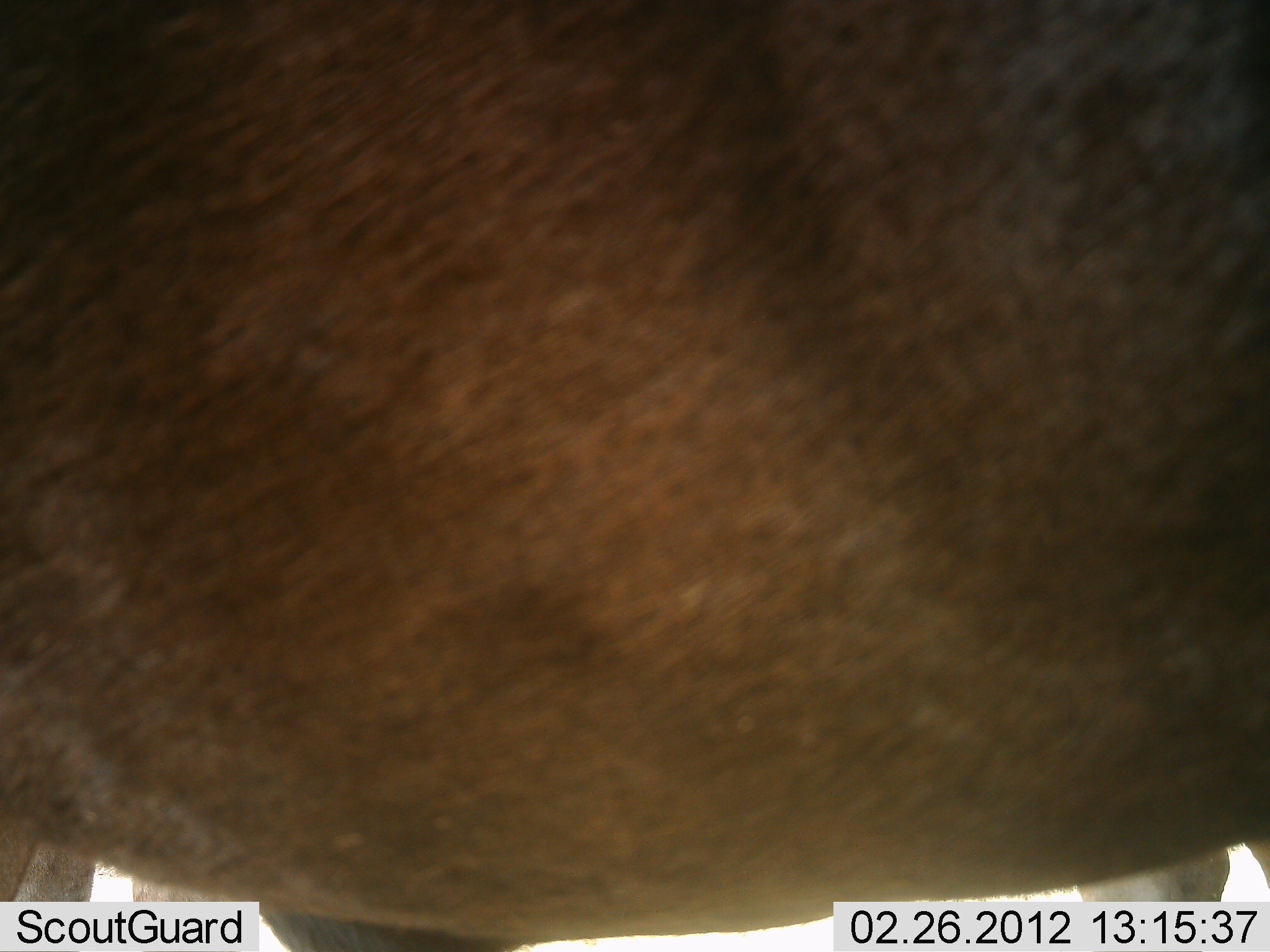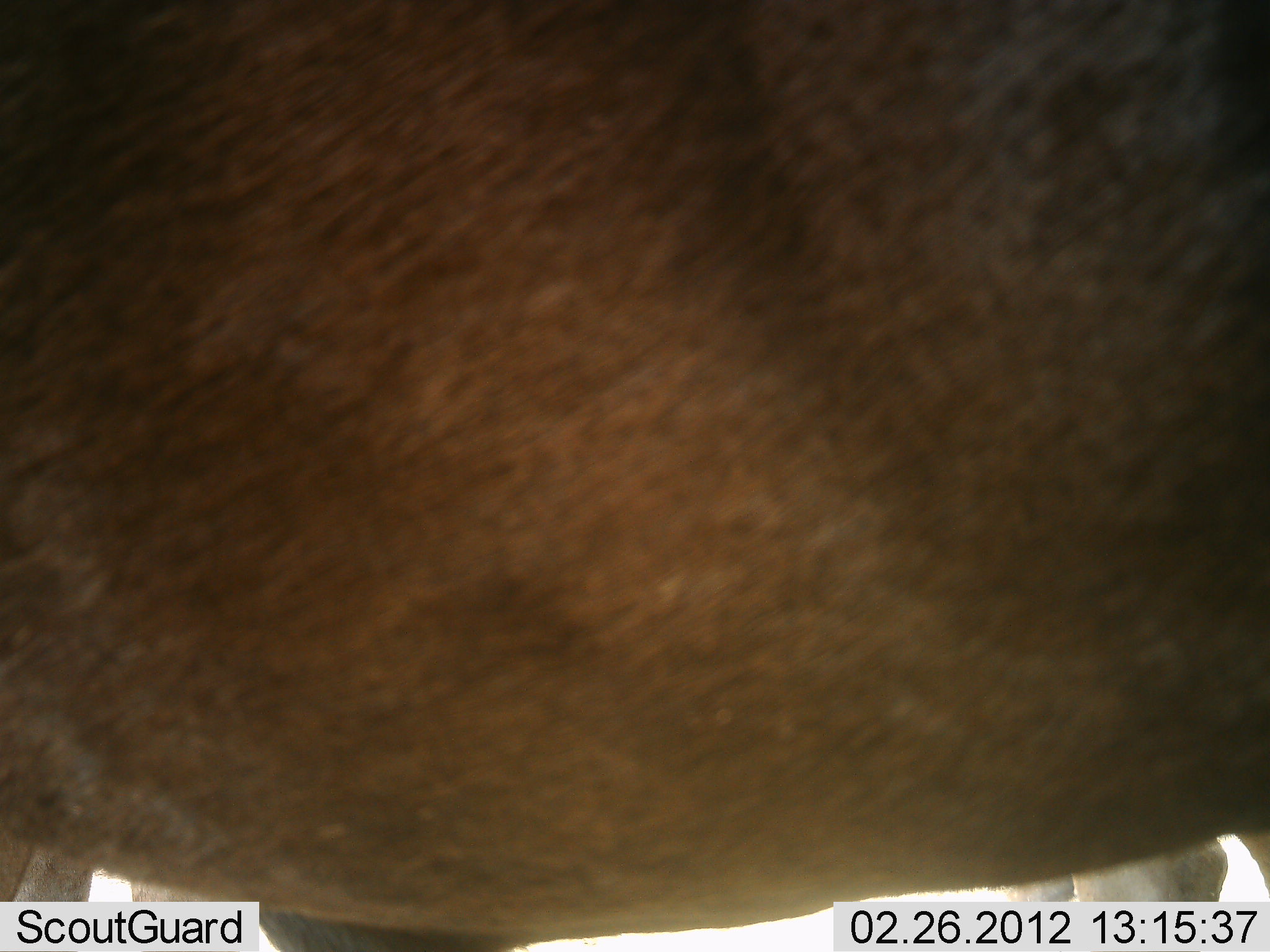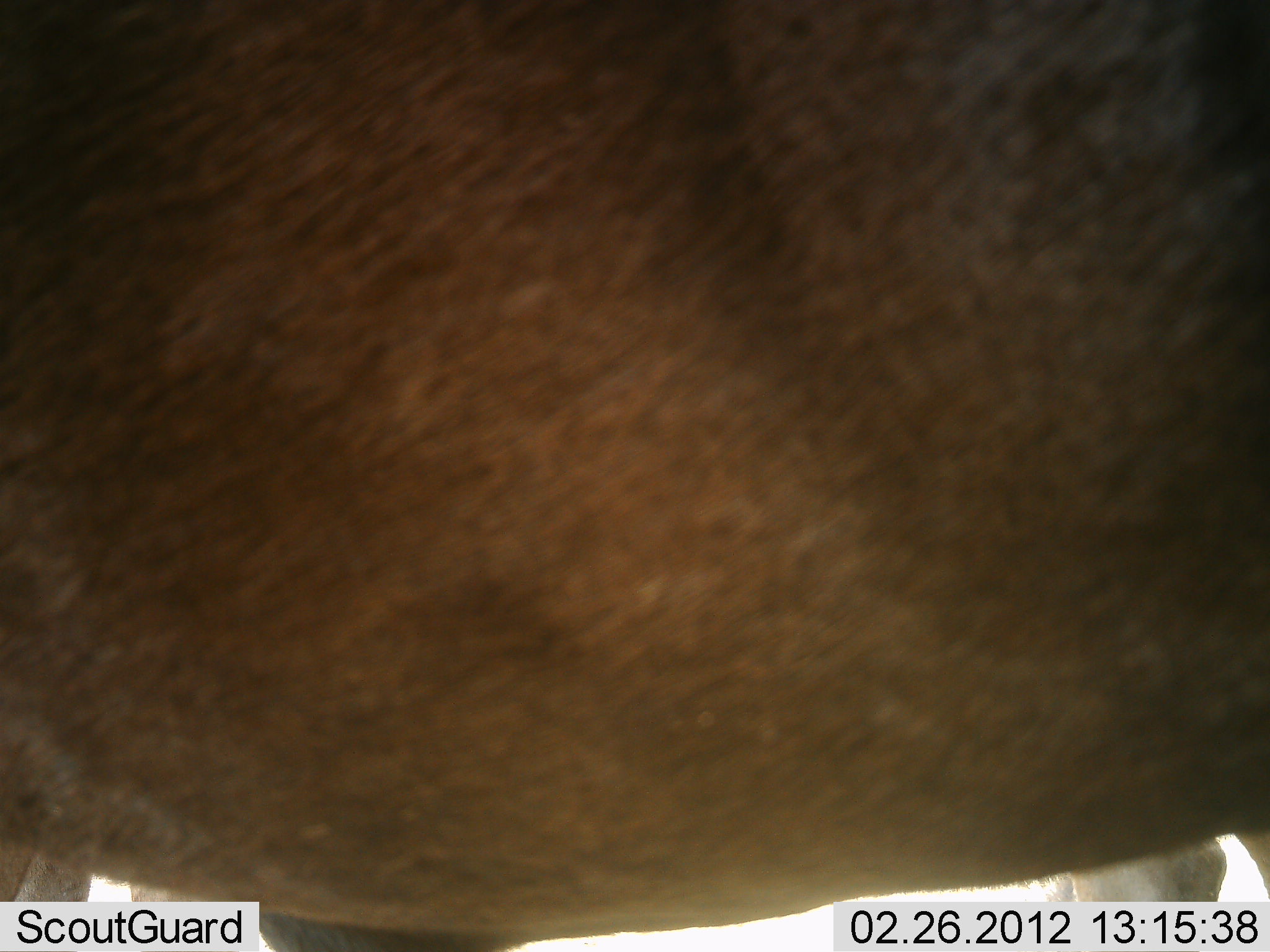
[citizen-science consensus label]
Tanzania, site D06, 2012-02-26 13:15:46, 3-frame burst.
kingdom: Animalia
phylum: Chordata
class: Mammalia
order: Artiodactyla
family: Bovidae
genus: Connochaetes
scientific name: Connochaetes taurinus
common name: blue wildebeest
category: wildebeest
Wildebeest (blue wildebeest) (Connochaetes taurinus), count 1. Behavior (volunteer vote fractions): standing 100%, resting 6%, moving 0%, interacting 0%. Young present (vote fraction): 0%. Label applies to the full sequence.